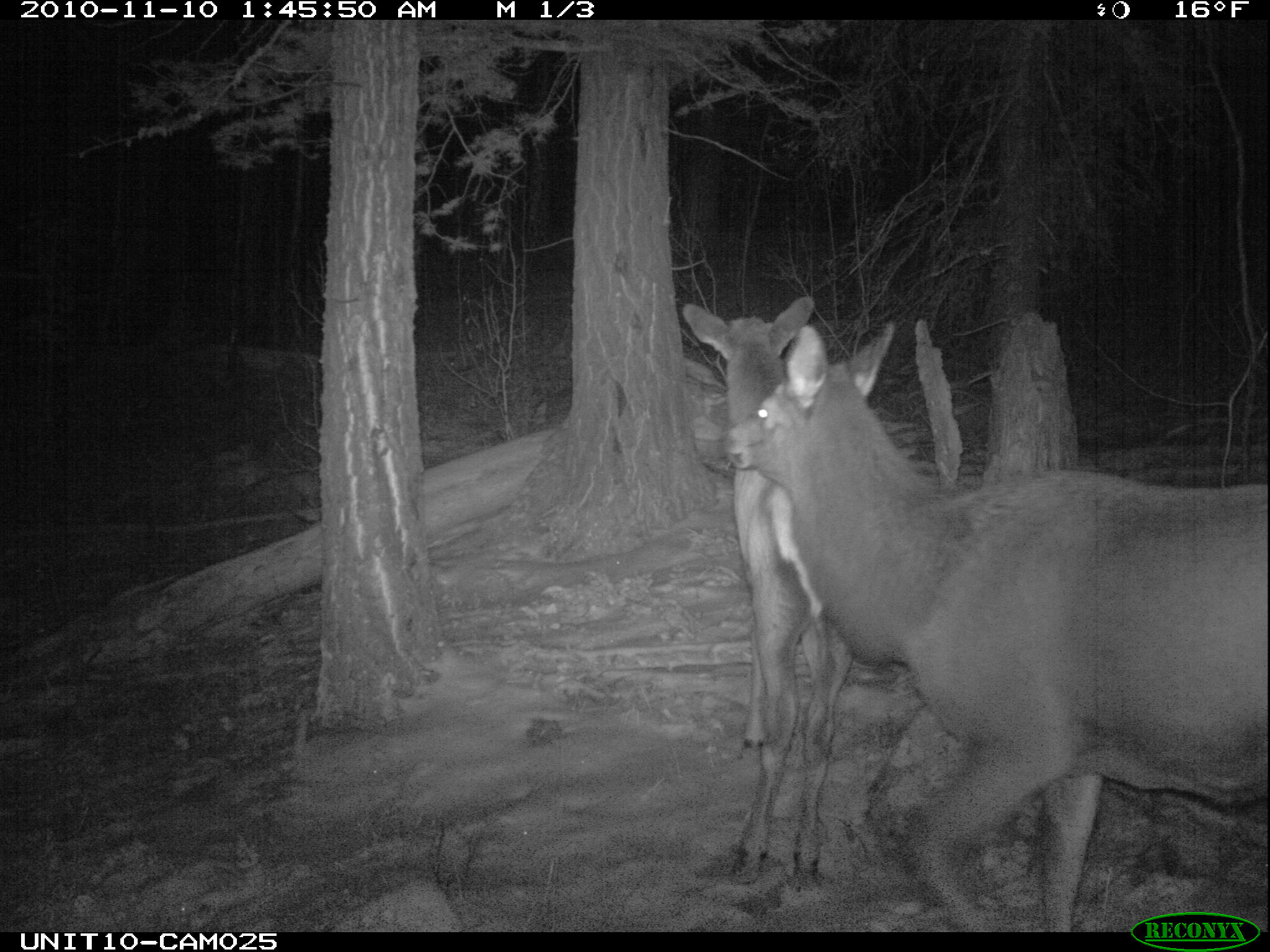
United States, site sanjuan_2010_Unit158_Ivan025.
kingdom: Animalia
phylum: Chordata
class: Mammalia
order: Artiodactyla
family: Cervidae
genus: Cervus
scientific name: Cervus elaphus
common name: red deer